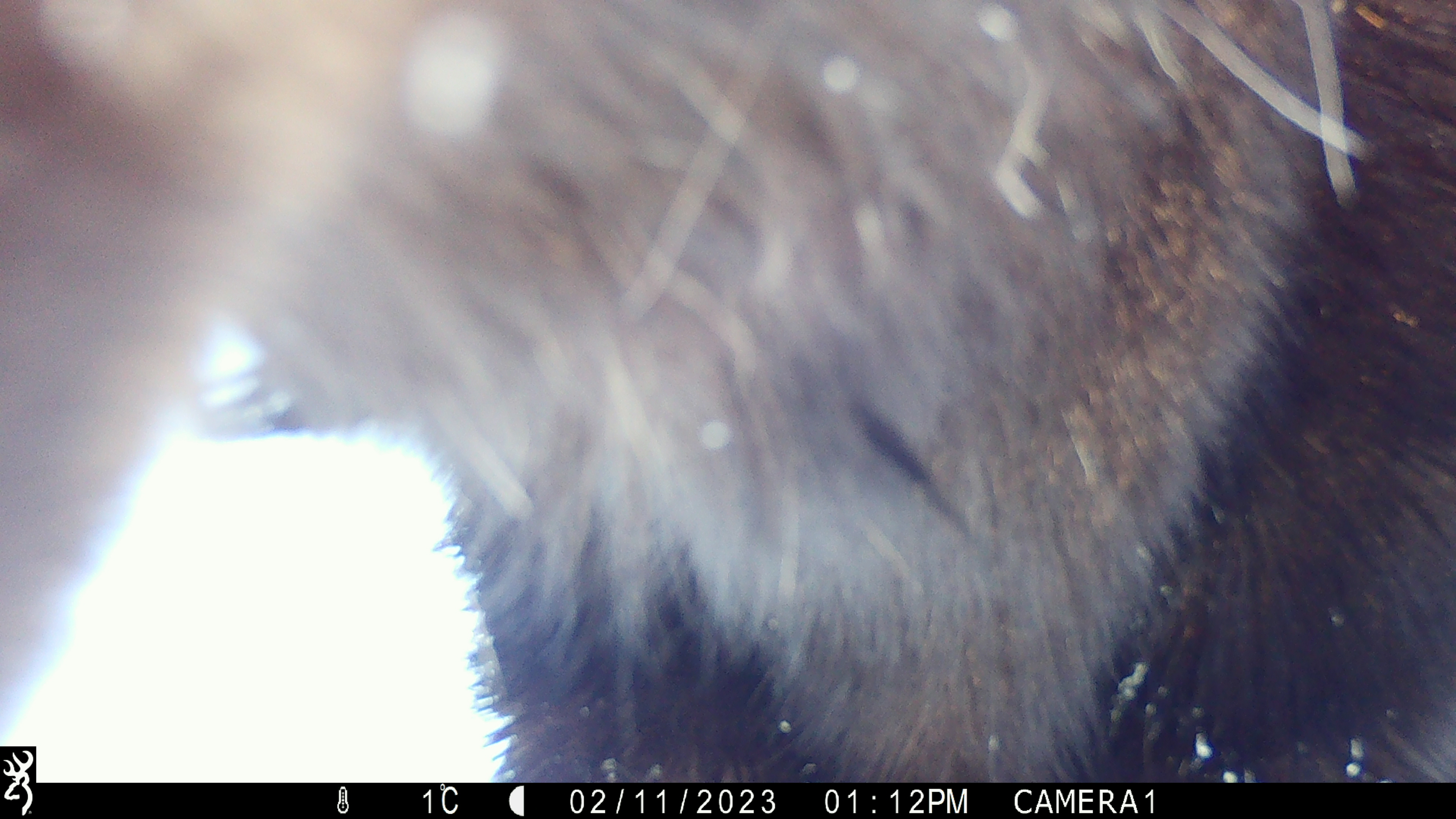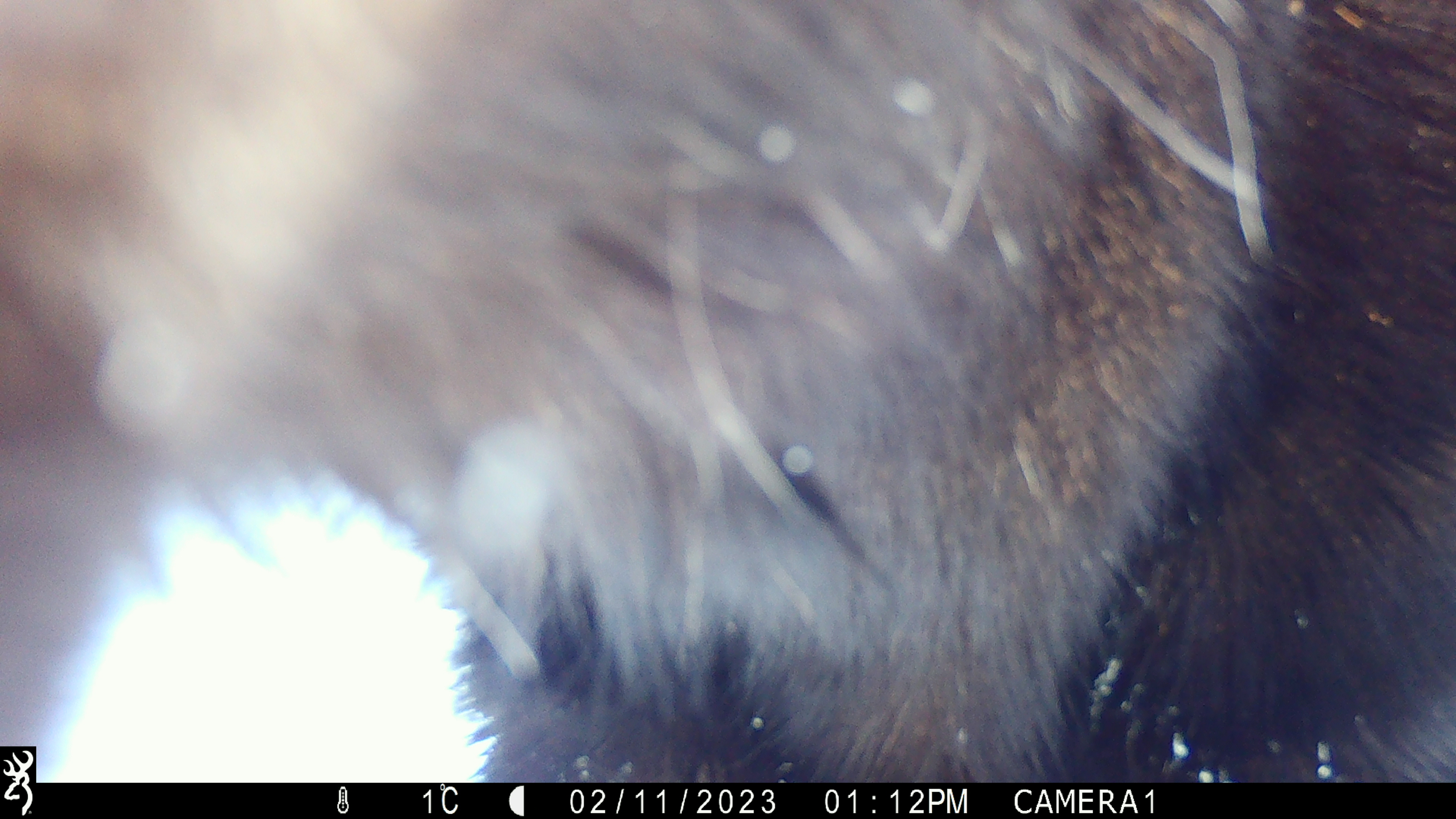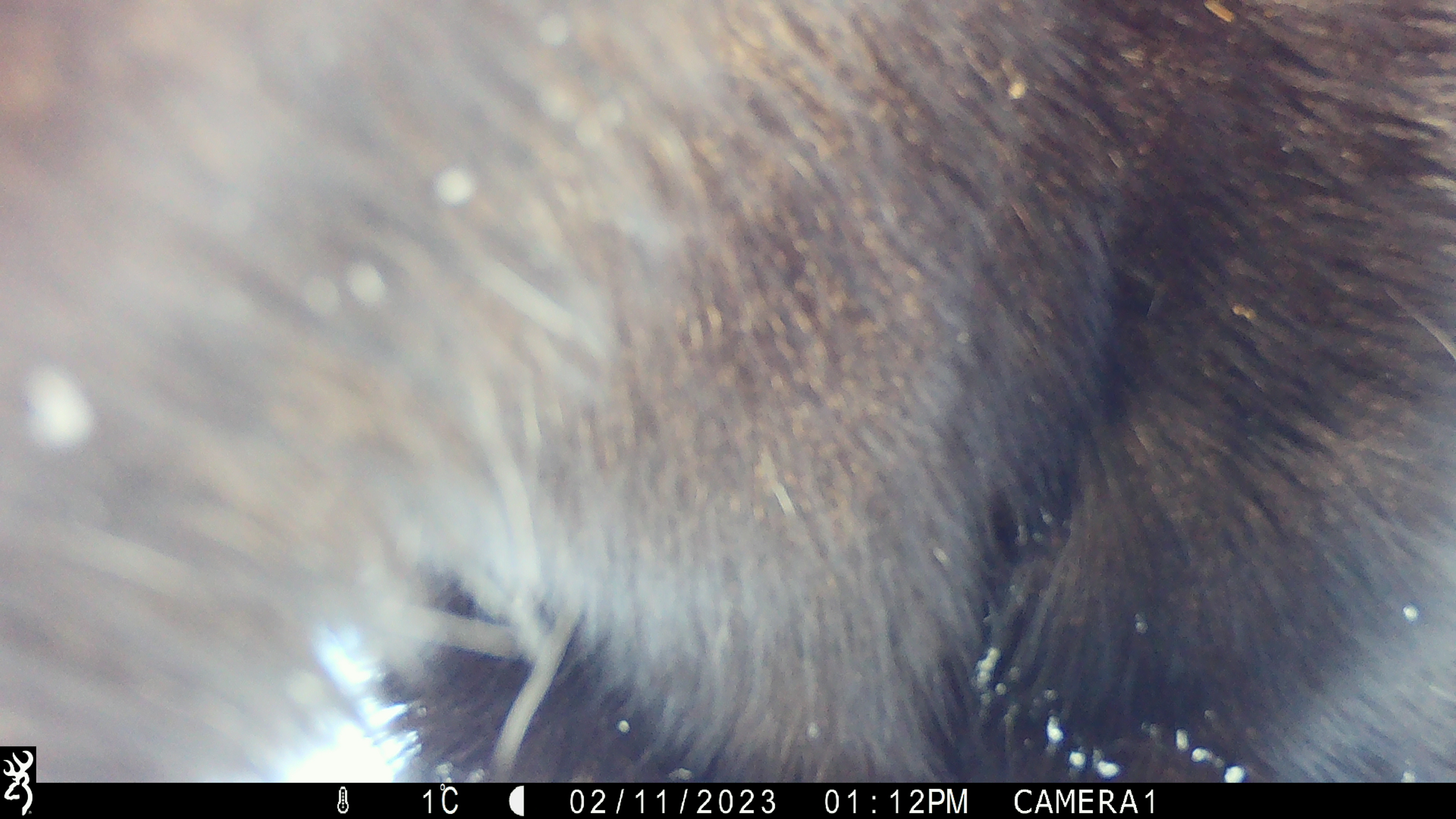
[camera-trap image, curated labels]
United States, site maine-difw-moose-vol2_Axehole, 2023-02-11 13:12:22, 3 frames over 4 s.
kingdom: Animalia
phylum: Chordata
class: Mammalia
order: Artiodactyla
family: Cervidae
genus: Alces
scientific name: Alces alces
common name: moose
Moose (Alces alces).